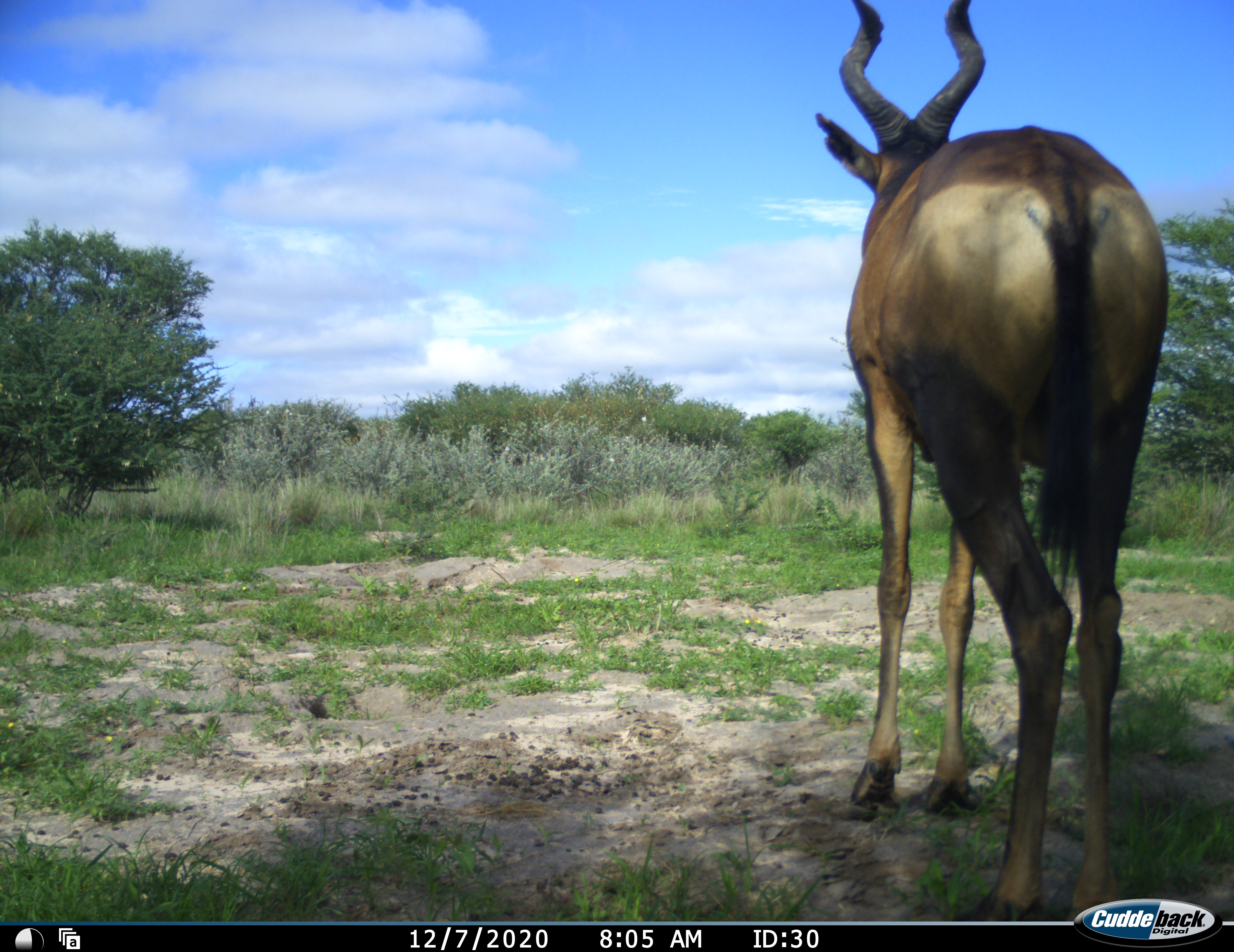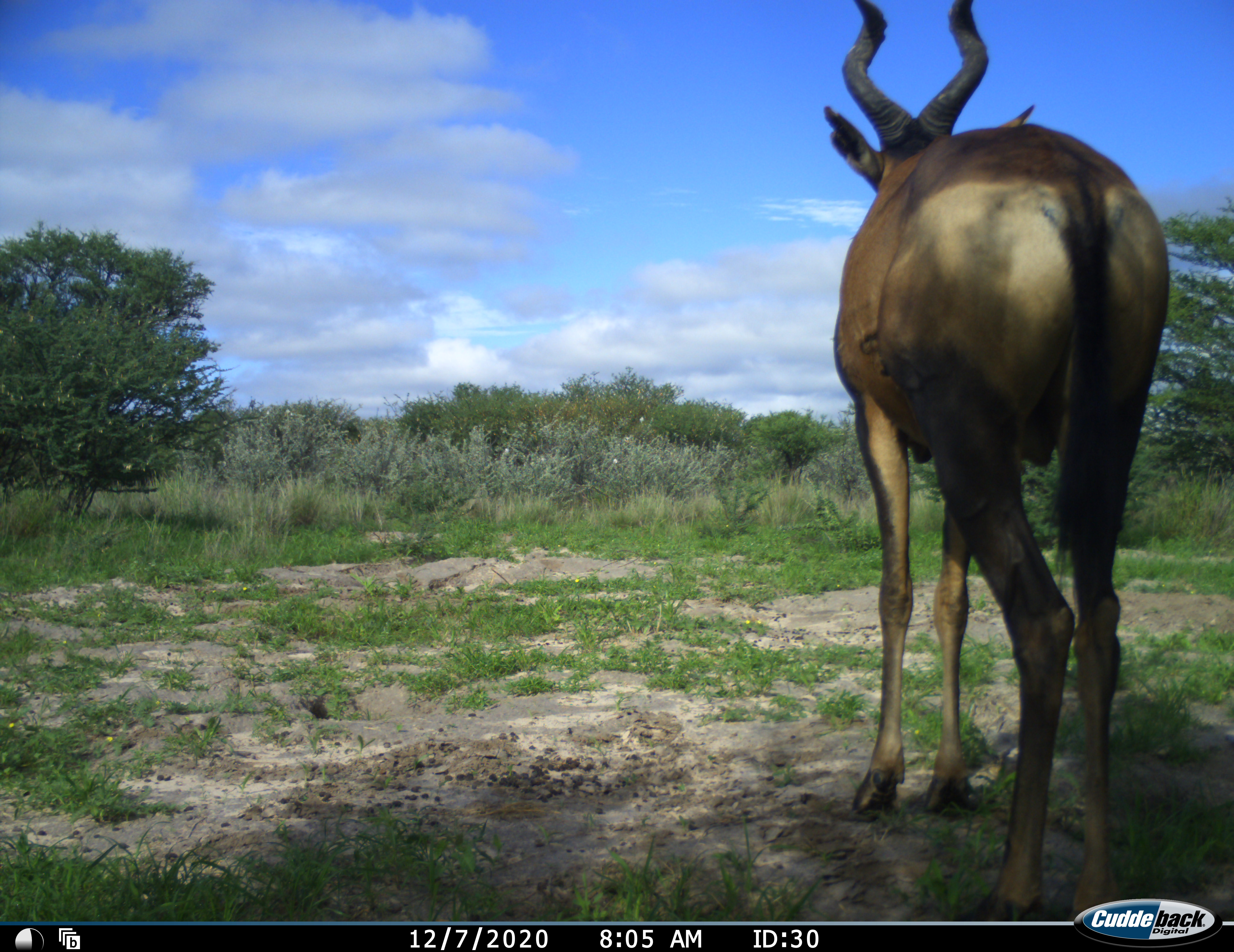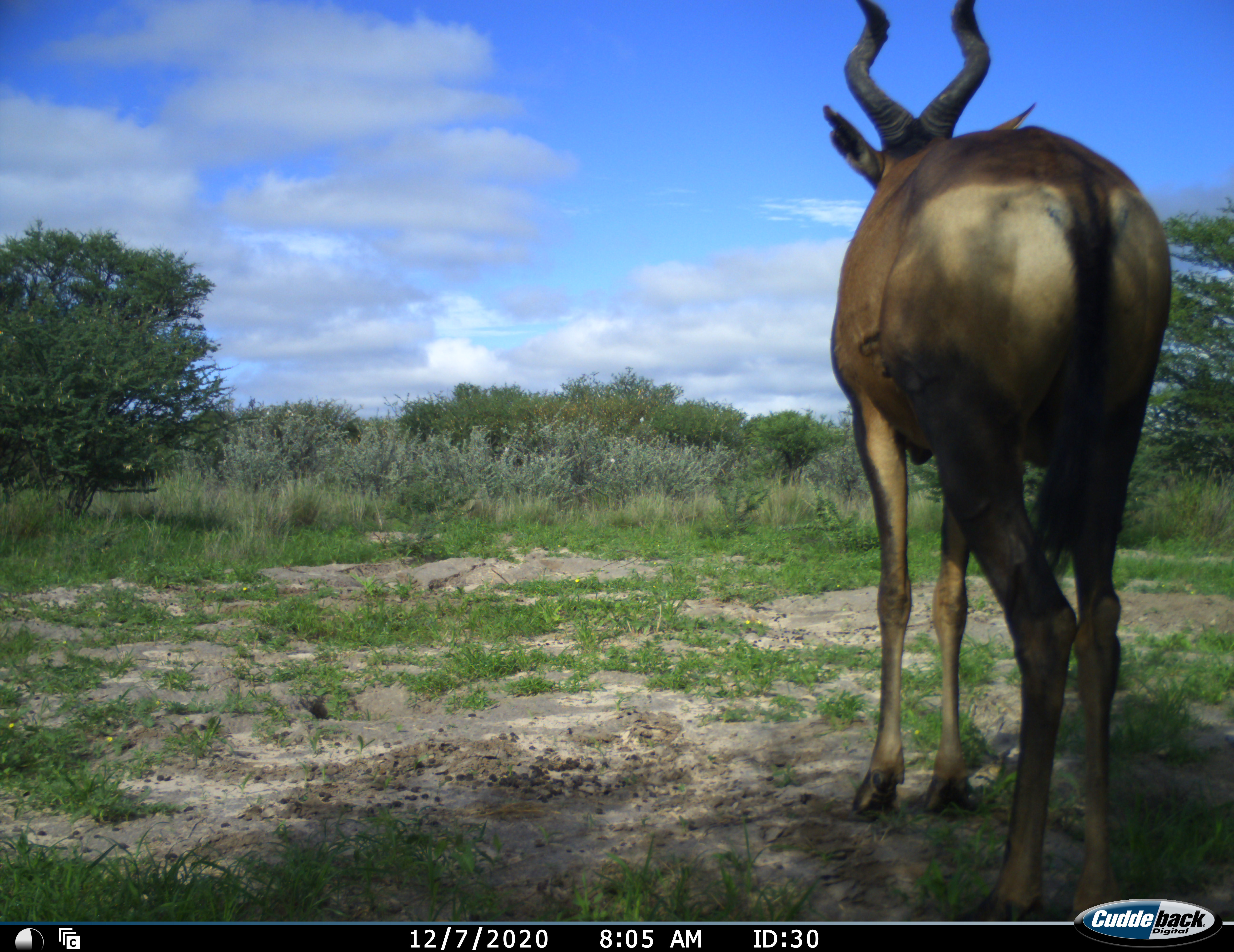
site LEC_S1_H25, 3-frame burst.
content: unidentified animal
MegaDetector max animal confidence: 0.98